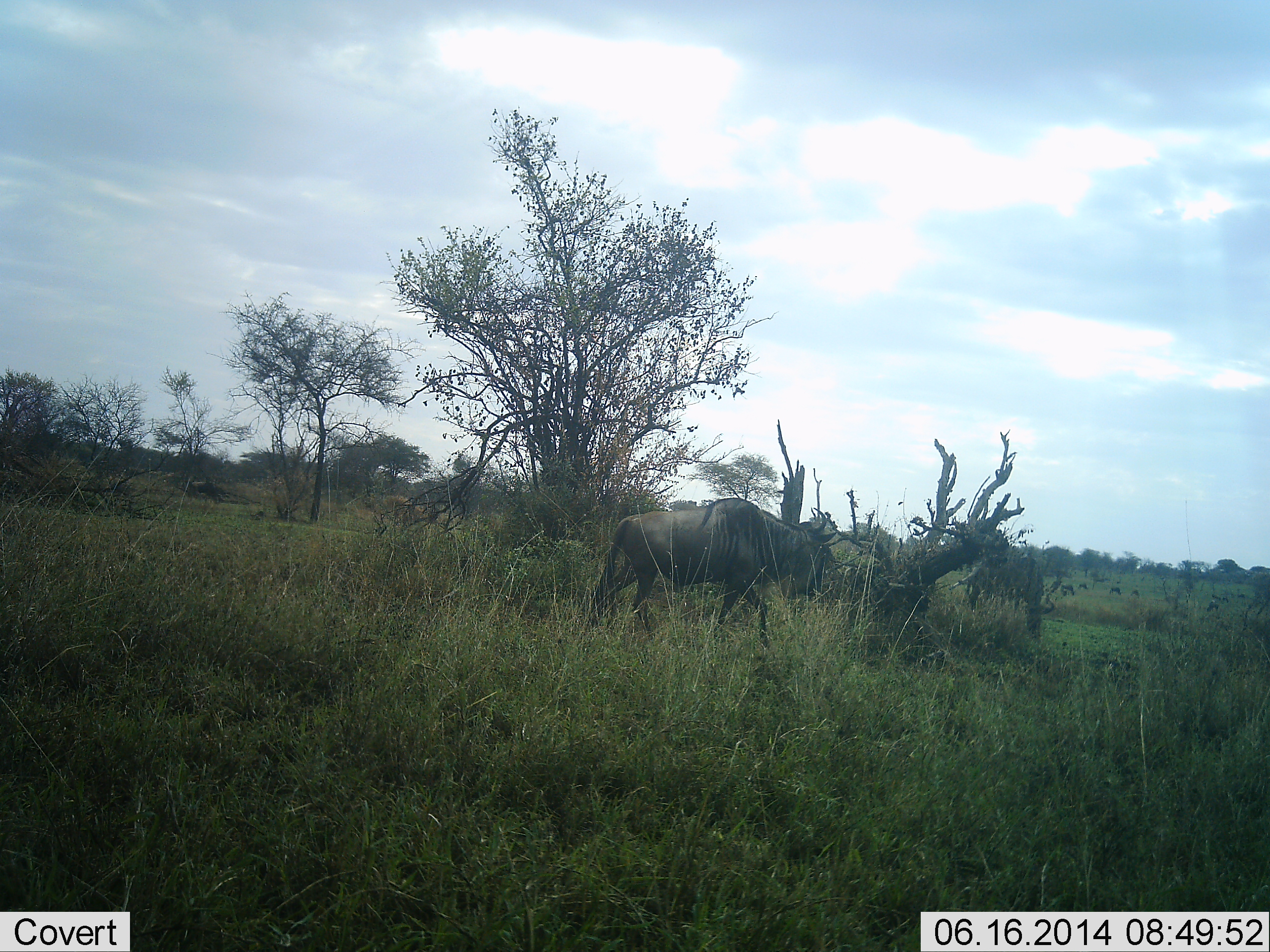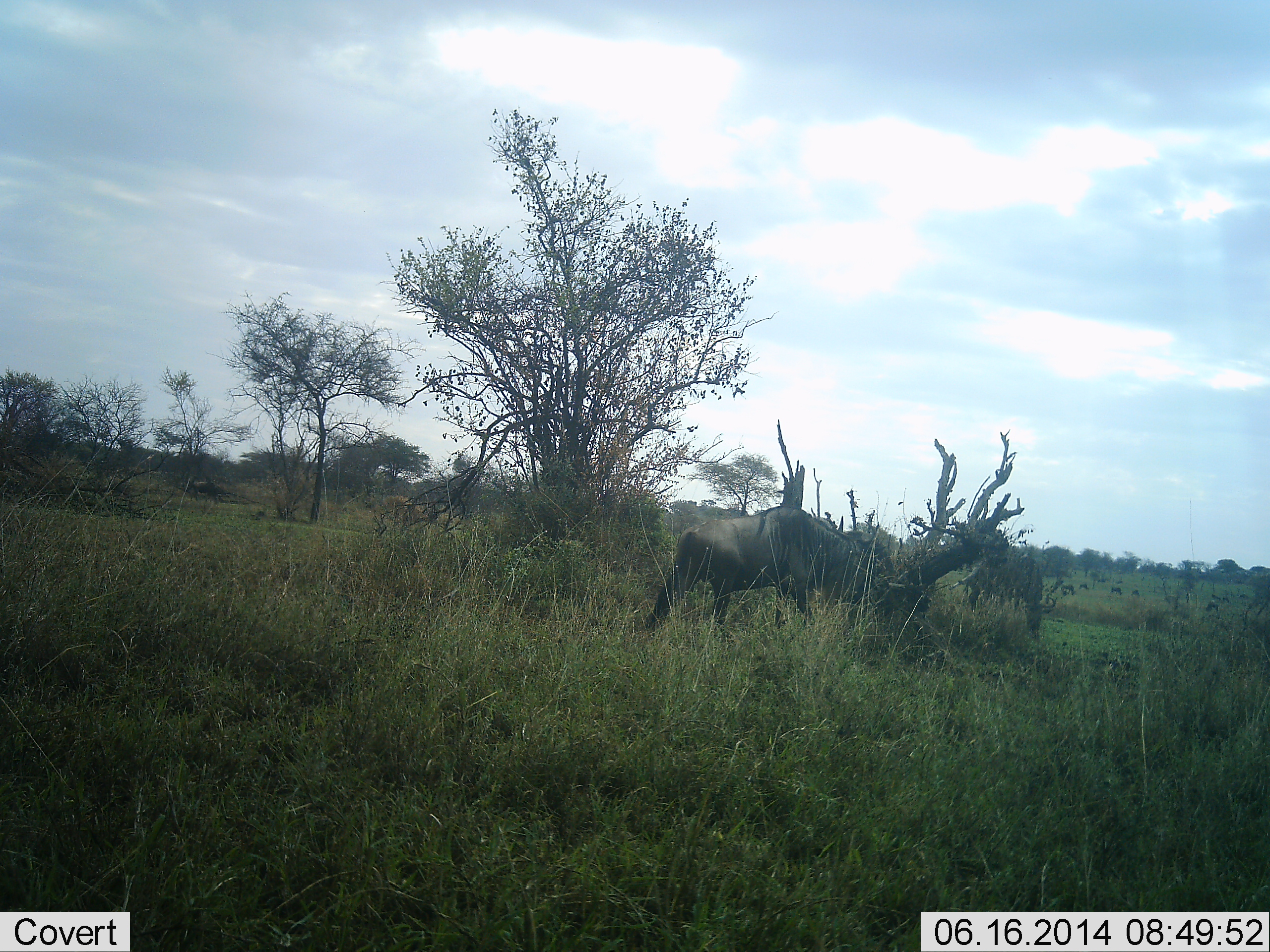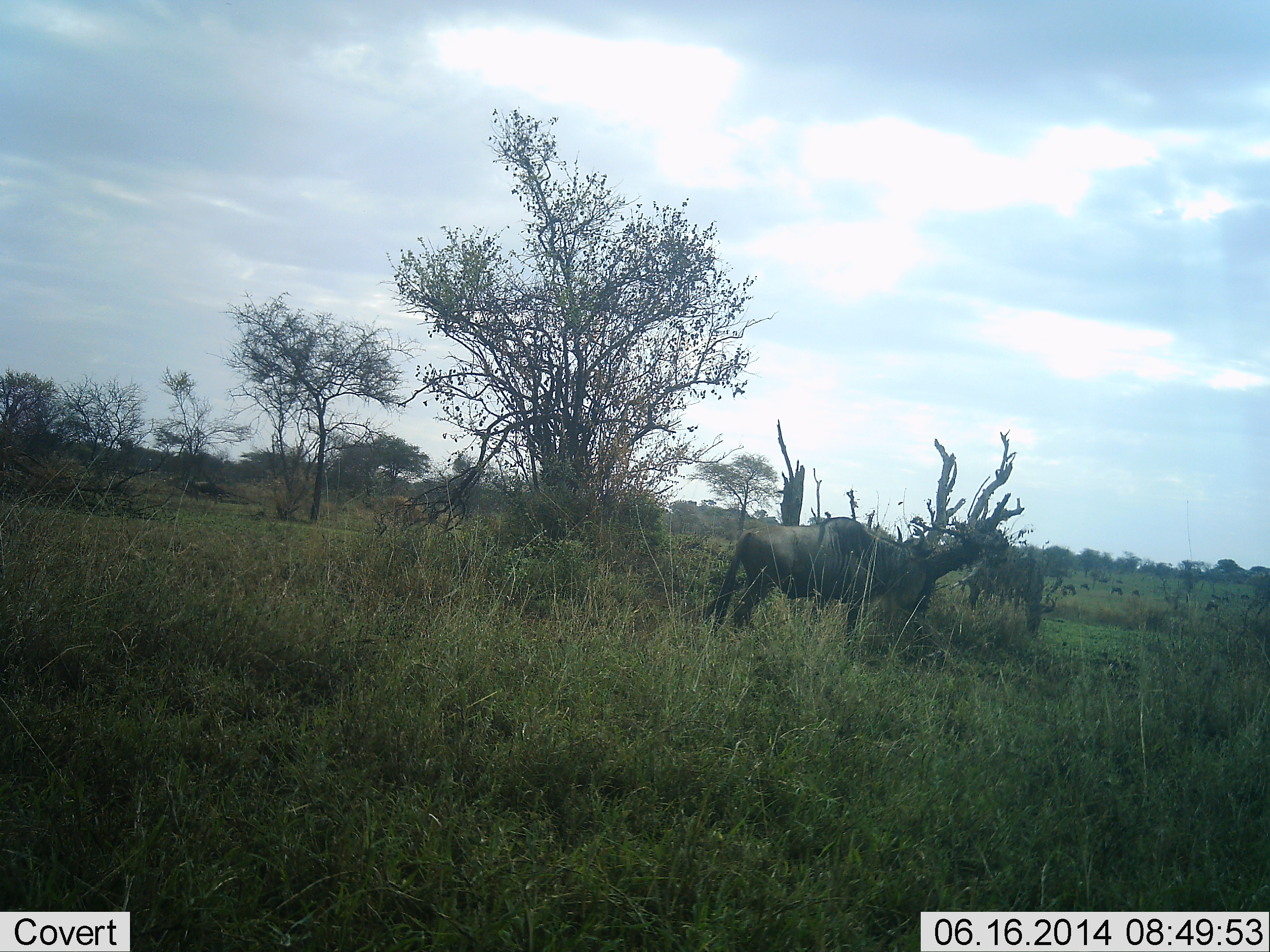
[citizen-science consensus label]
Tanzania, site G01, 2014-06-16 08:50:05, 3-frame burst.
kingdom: Animalia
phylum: Chordata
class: Mammalia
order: Artiodactyla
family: Bovidae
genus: Connochaetes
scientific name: Connochaetes taurinus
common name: blue wildebeest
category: wildebeest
Wildebeest (blue wildebeest) (Connochaetes taurinus), count 1. Behavior (volunteer vote fractions): standing 20%, resting 0%, moving 100%, interacting 0%. Young present (vote fraction): 0%. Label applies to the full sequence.